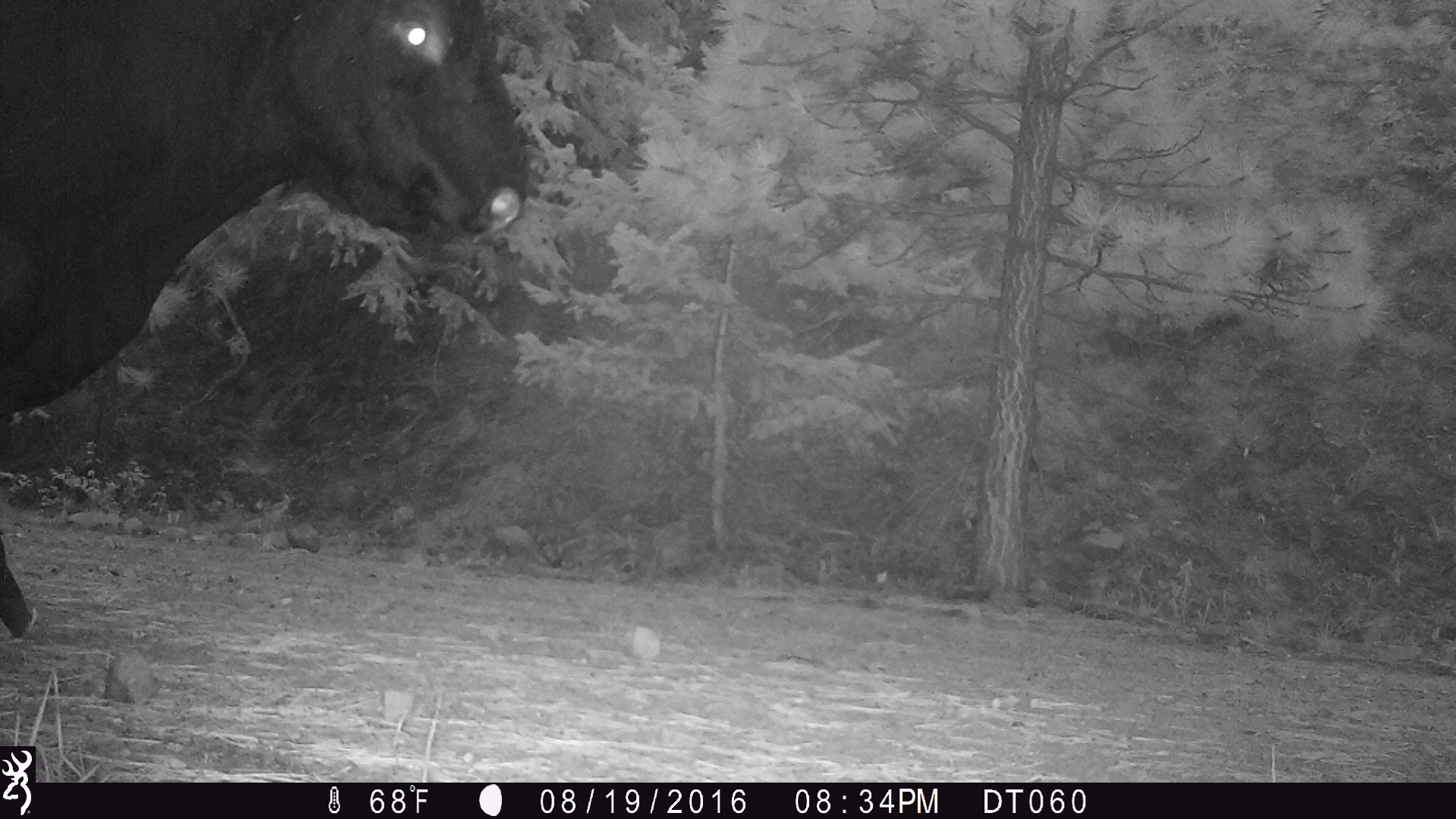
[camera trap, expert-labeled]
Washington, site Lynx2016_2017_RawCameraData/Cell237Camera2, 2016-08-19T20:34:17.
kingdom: Animalia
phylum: Chordata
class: Mammalia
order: Artiodactyla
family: Bovidae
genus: Bos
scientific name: Bos taurus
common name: domestic cattle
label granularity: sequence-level